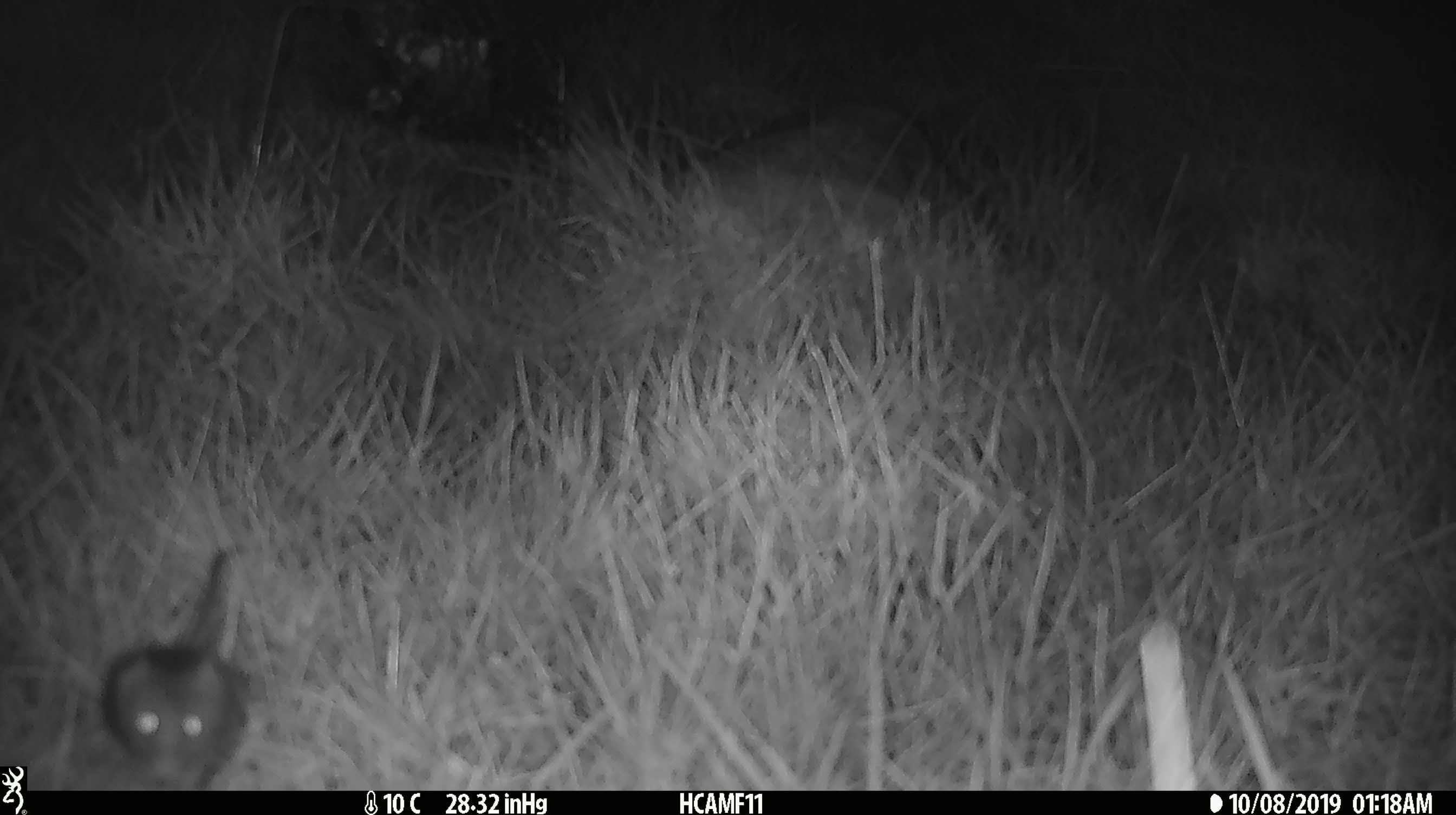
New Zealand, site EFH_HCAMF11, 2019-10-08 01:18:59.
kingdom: Animalia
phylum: Chordata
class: Mammalia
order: Rodentia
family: Muridae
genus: Mus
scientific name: Mus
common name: mouse